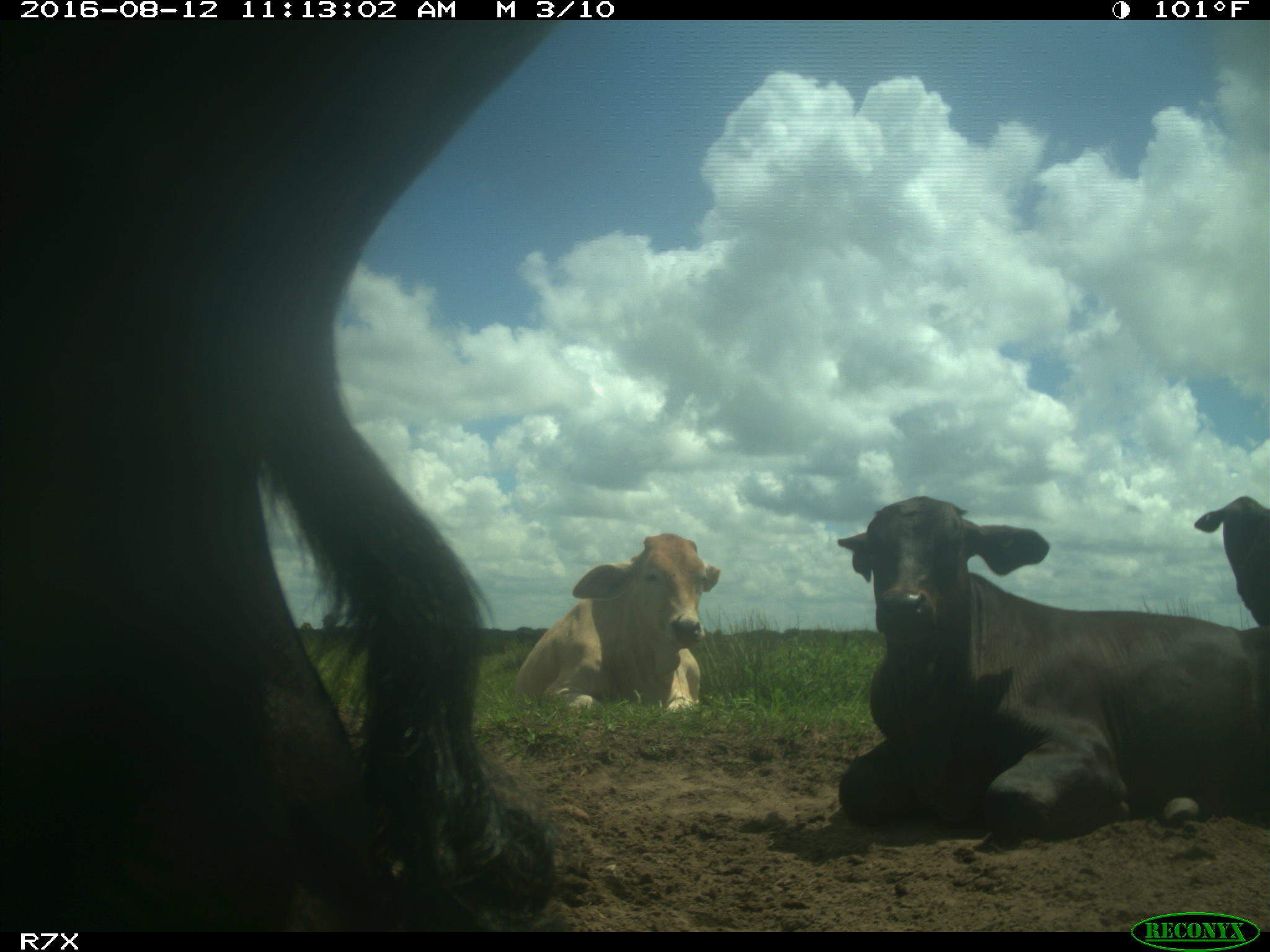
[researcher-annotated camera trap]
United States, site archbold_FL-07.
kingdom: Animalia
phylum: Chordata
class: Mammalia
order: Artiodactyla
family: Bovidae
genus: Bos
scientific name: Bos taurus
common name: domestic cow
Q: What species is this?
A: Bos taurus (domestic cow).